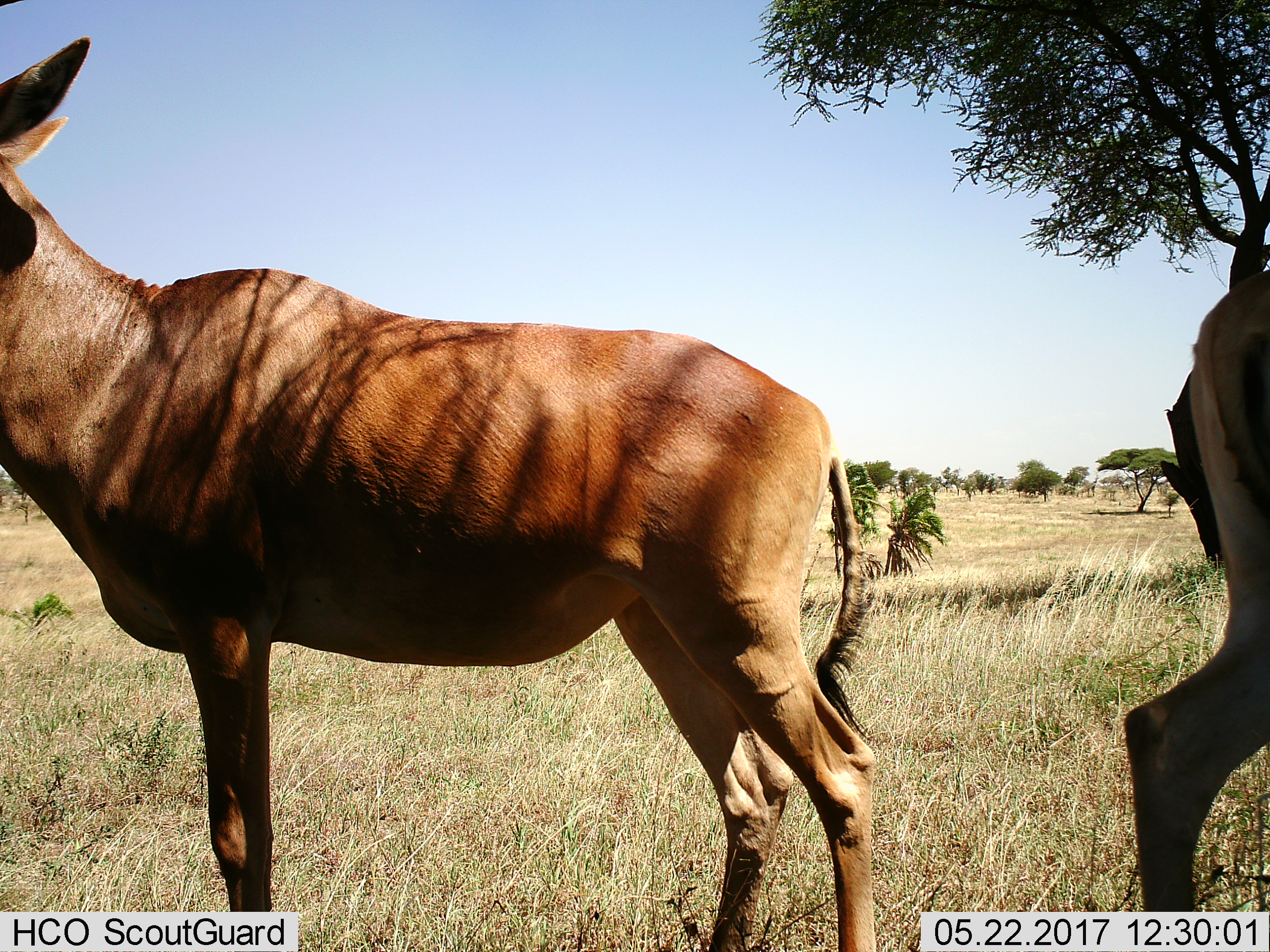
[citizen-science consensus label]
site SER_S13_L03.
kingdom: Animalia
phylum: Chordata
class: Mammalia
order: Artiodactyla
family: Bovidae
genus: Alcelaphus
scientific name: Alcelaphus buselaphus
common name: hartebeest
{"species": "hartebeest (Alcelaphus buselaphus)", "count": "2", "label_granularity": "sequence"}